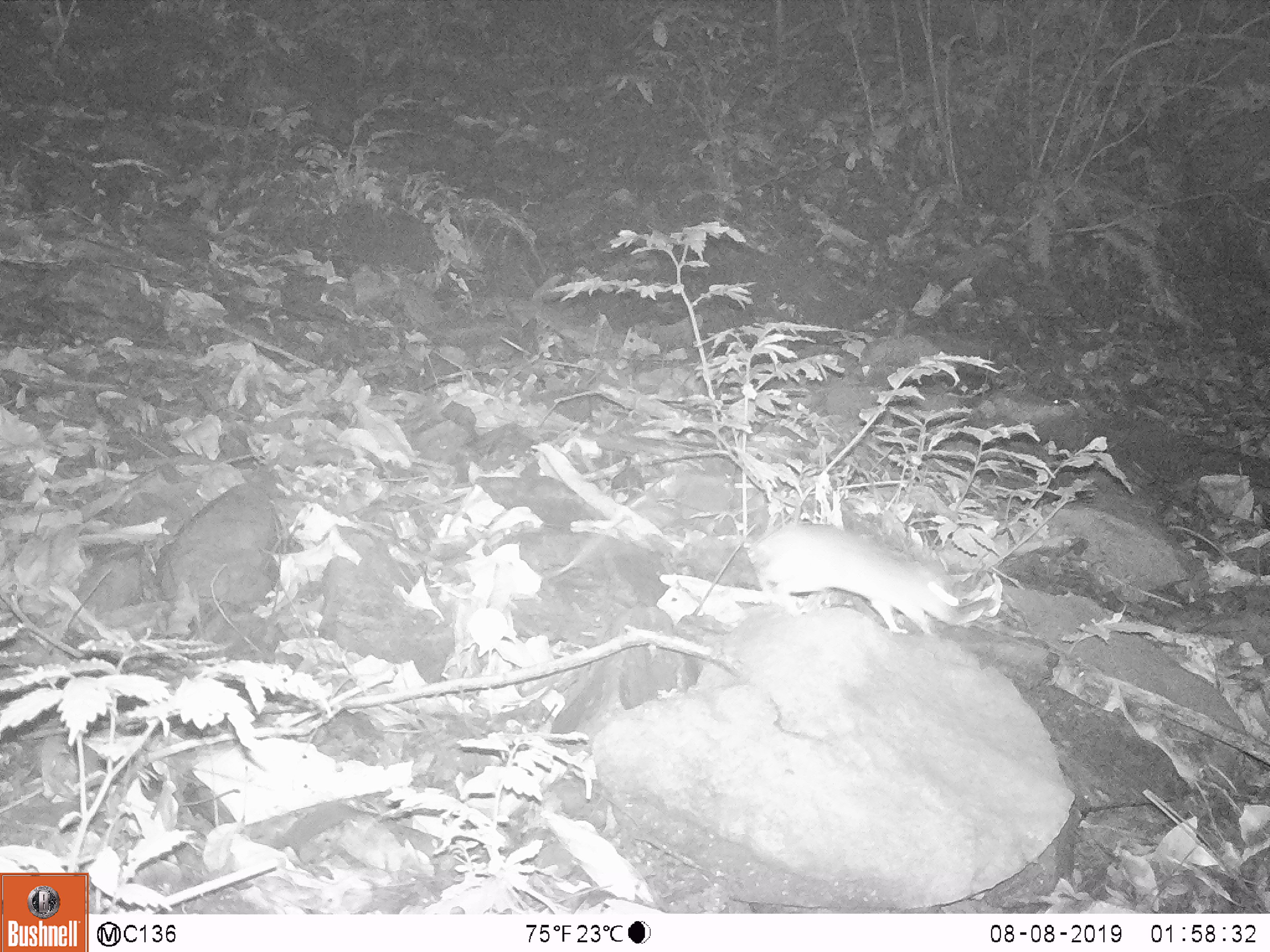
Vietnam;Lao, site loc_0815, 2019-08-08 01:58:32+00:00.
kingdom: Animalia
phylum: Chordata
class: Mammalia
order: Rodentia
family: Muridae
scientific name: Muridae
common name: old-world mice and rats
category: unidentified murid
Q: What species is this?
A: Unidentified murid (old-world mice and rats) (Muridae).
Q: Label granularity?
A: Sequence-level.